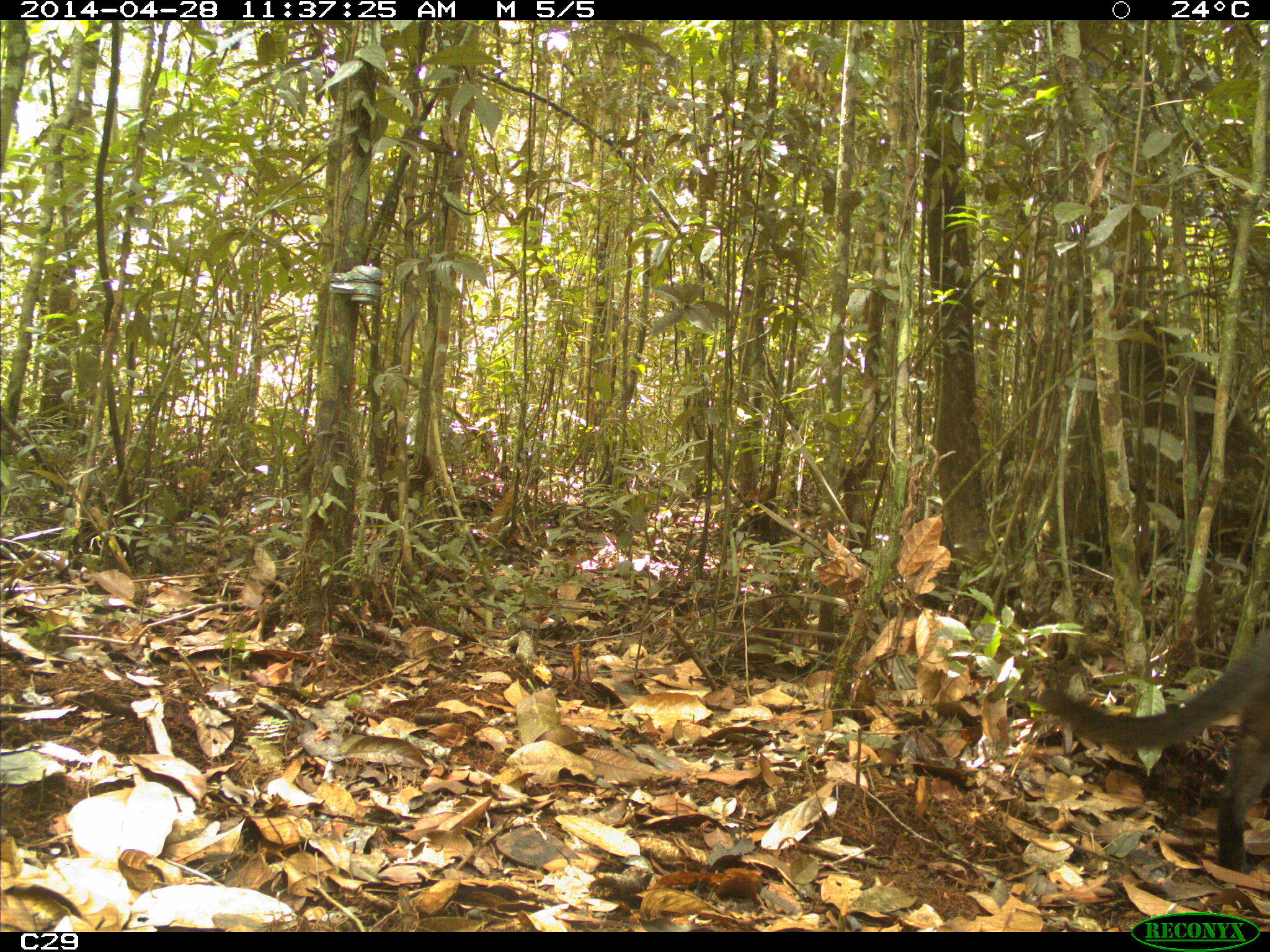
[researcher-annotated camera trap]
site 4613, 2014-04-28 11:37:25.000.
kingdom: Animalia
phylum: Chordata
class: Mammalia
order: Carnivora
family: Felidae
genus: Herpailurus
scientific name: Herpailurus yagouaroundi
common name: jaguarundi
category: puma yaguaroundi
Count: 1.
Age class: adult.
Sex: male.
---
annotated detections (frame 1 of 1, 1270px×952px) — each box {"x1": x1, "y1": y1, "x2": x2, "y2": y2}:
puma yaguaroundi: {"x1": 1032, "y1": 620, "x2": 1270, "y2": 865}